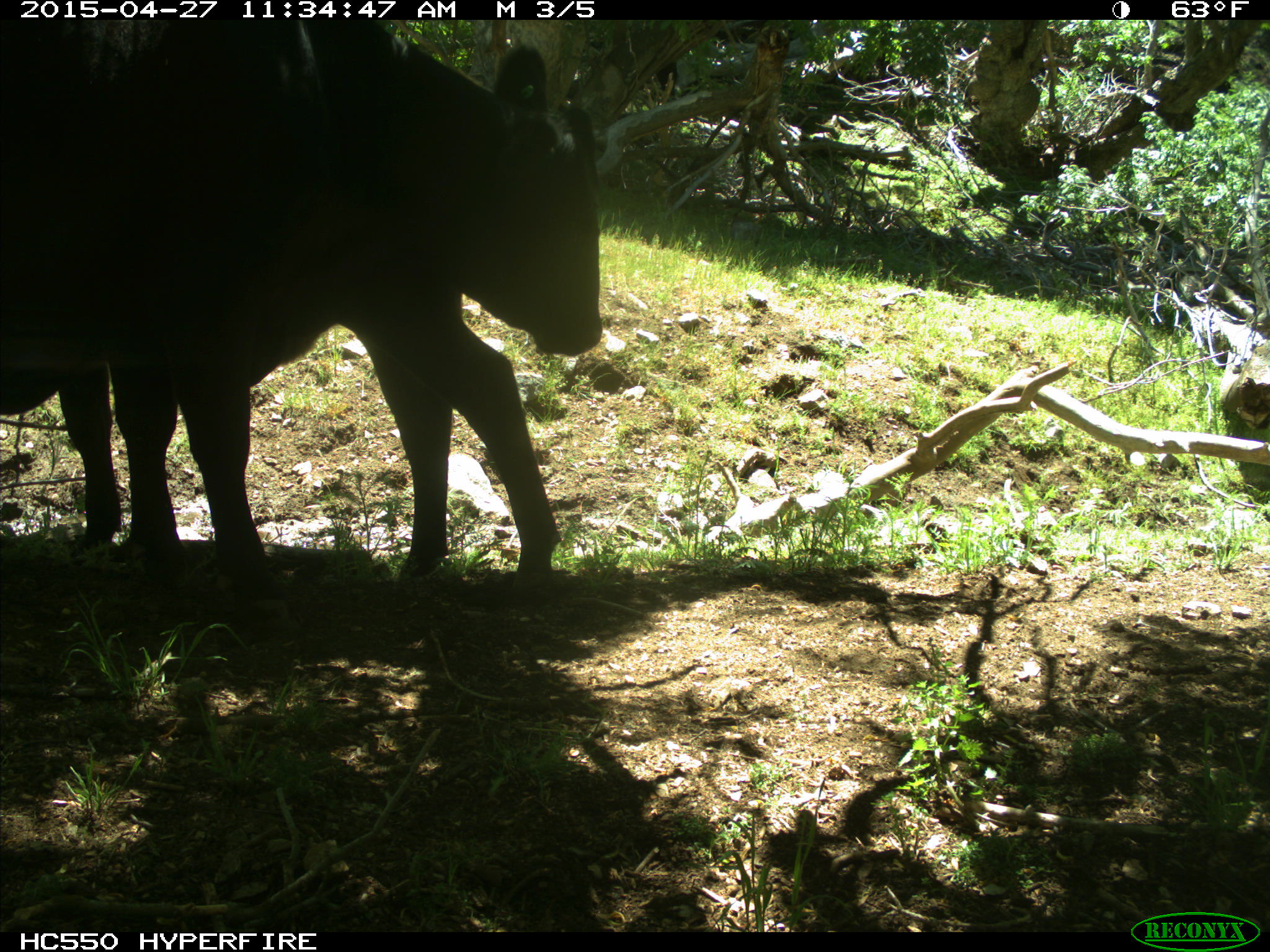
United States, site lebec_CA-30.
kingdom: Animalia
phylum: Chordata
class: Mammalia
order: Artiodactyla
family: Bovidae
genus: Bos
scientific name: Bos taurus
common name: domestic cow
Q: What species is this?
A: Bos taurus (domestic cow).